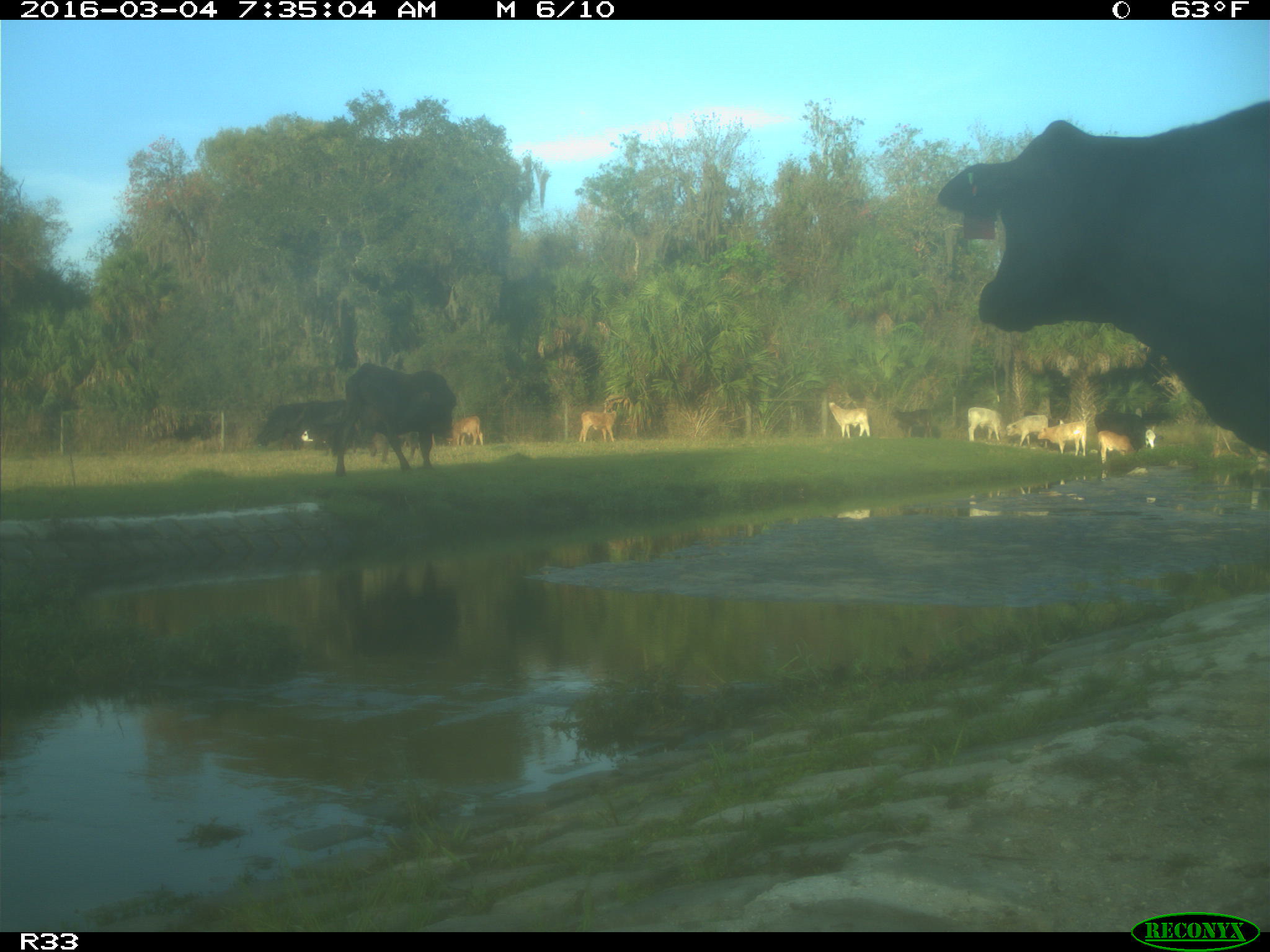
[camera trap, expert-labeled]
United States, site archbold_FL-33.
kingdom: Animalia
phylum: Chordata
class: Mammalia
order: Artiodactyla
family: Bovidae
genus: Bos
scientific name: Bos taurus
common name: domestic cow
Bos taurus (domestic cow).